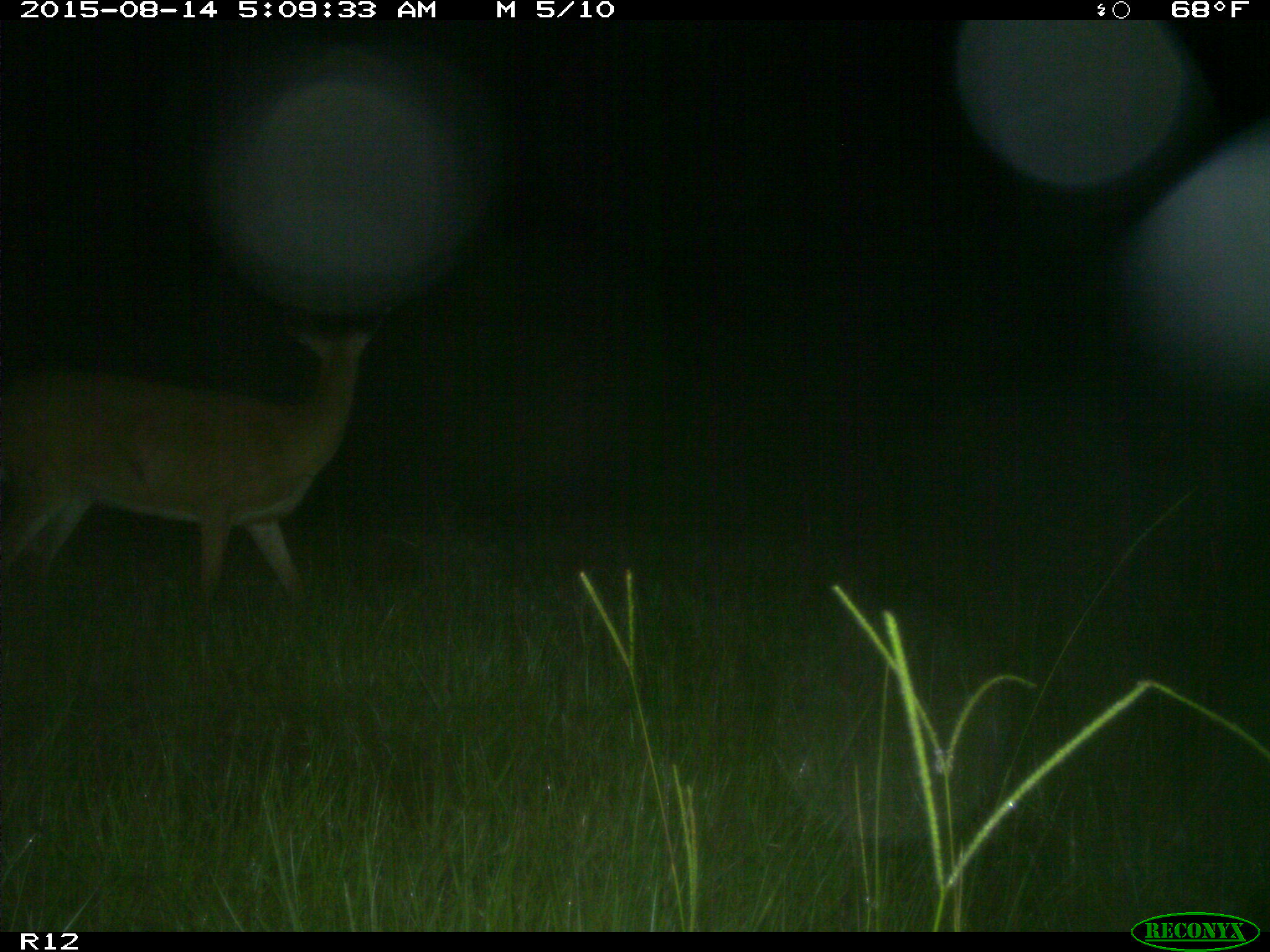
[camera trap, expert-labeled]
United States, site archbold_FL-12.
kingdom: Animalia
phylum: Chordata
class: Mammalia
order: Artiodactyla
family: Cervidae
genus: Odocoileus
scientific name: Odocoileus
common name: deer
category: unidentified deer